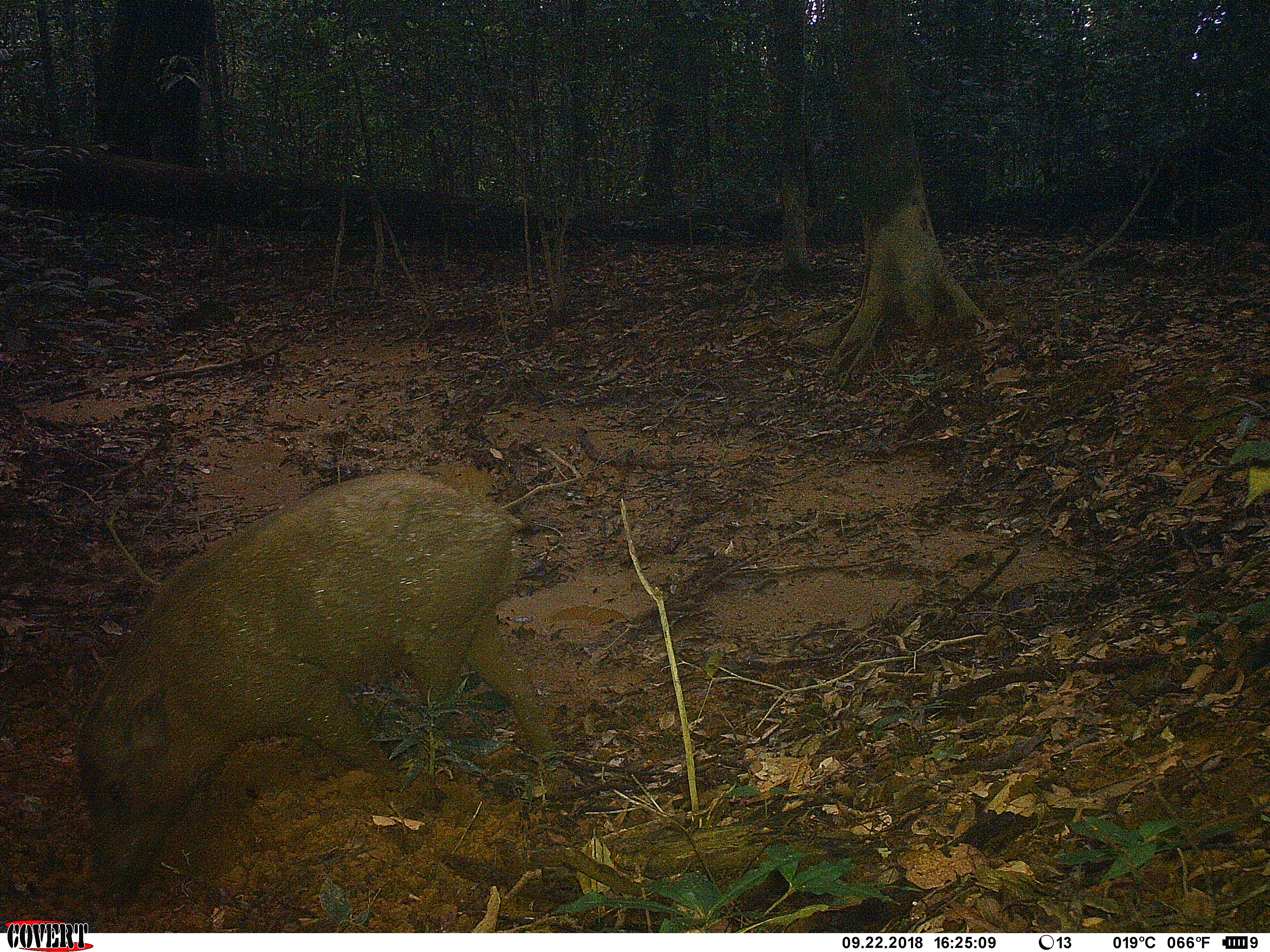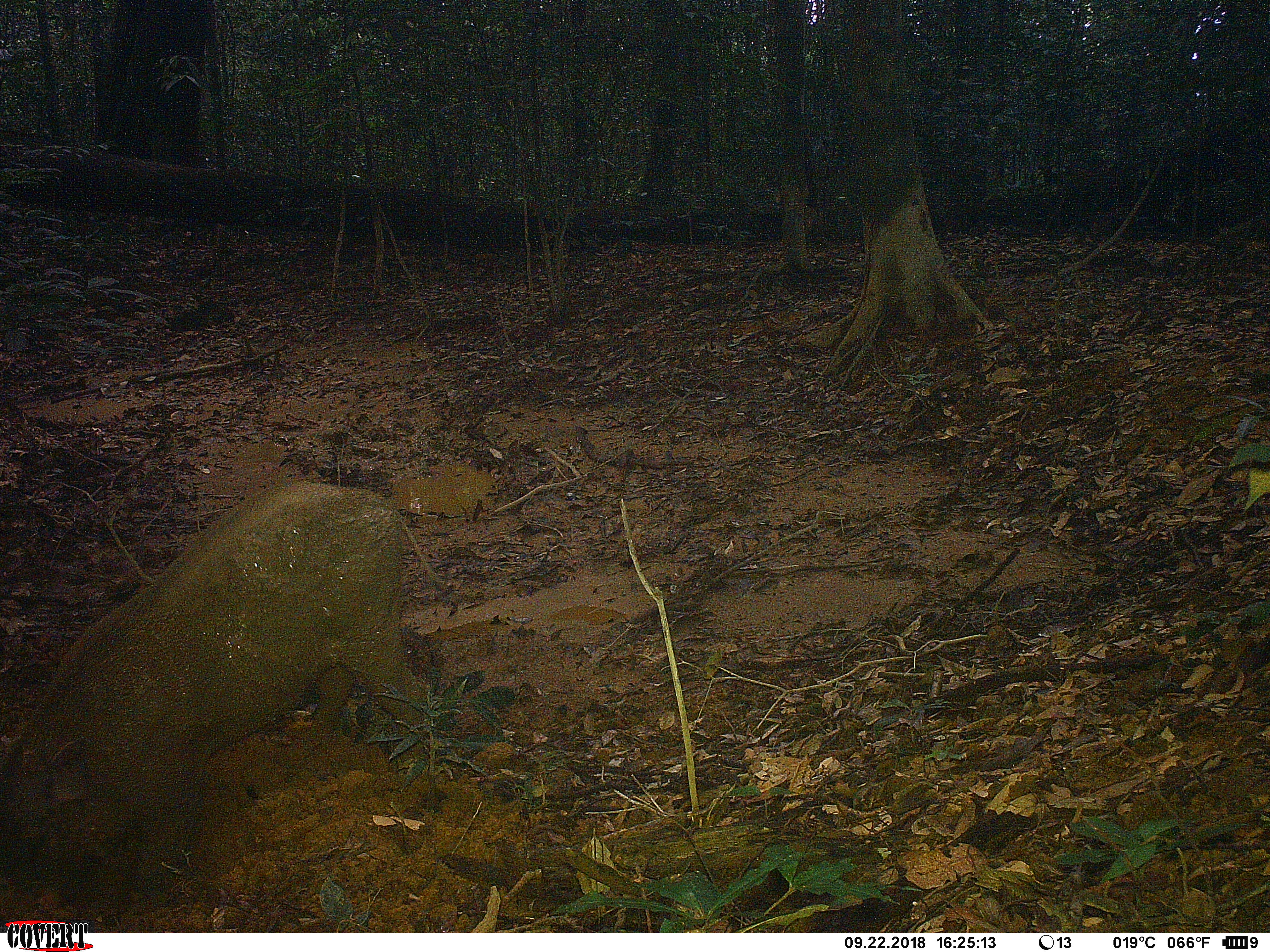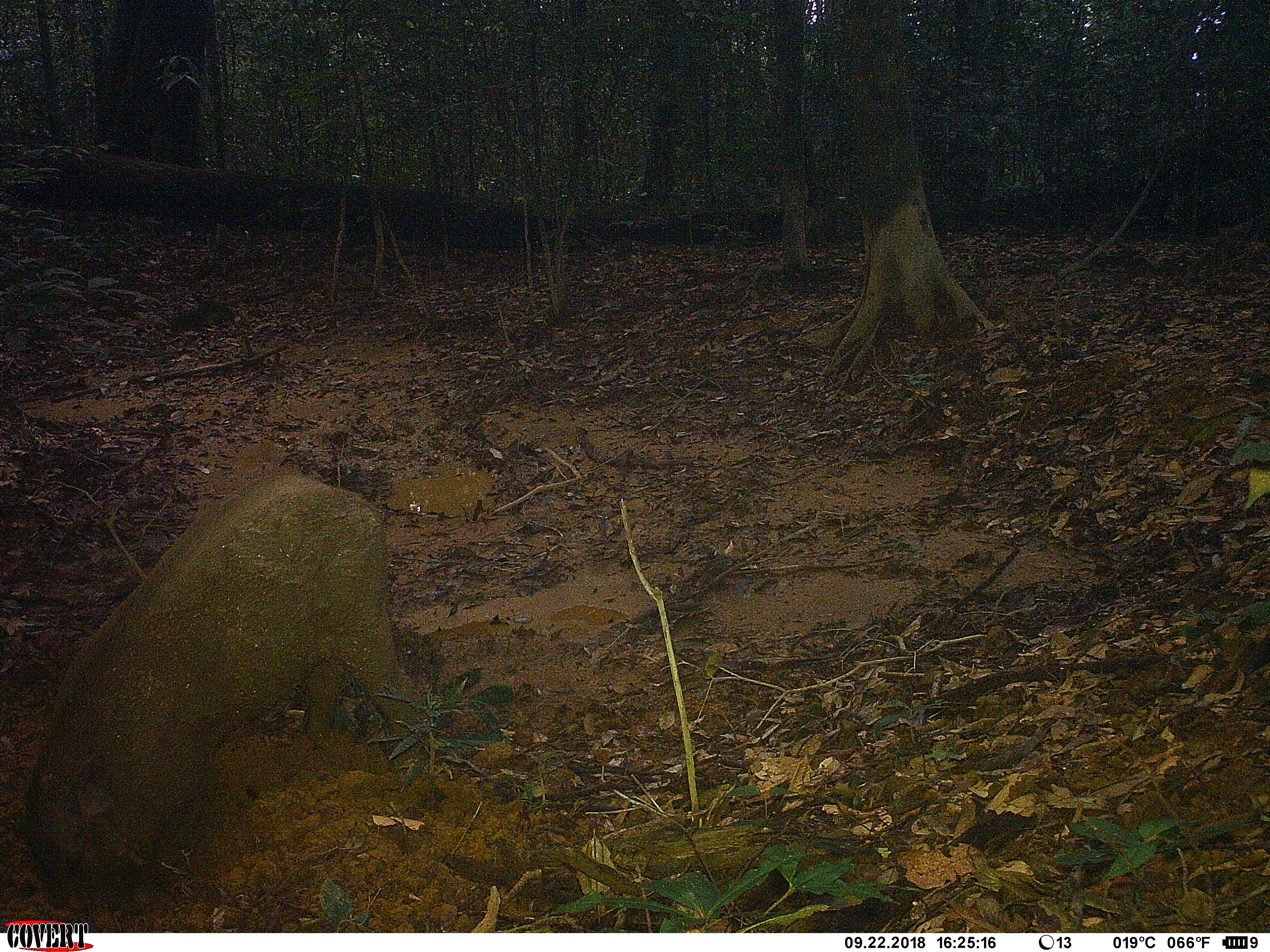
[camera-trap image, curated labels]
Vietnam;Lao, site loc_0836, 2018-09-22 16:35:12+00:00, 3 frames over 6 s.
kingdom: Animalia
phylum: Chordata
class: Mammalia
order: Artiodactyla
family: Suidae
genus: Sus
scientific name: Sus scrofa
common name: eurasian wild pig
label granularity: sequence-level